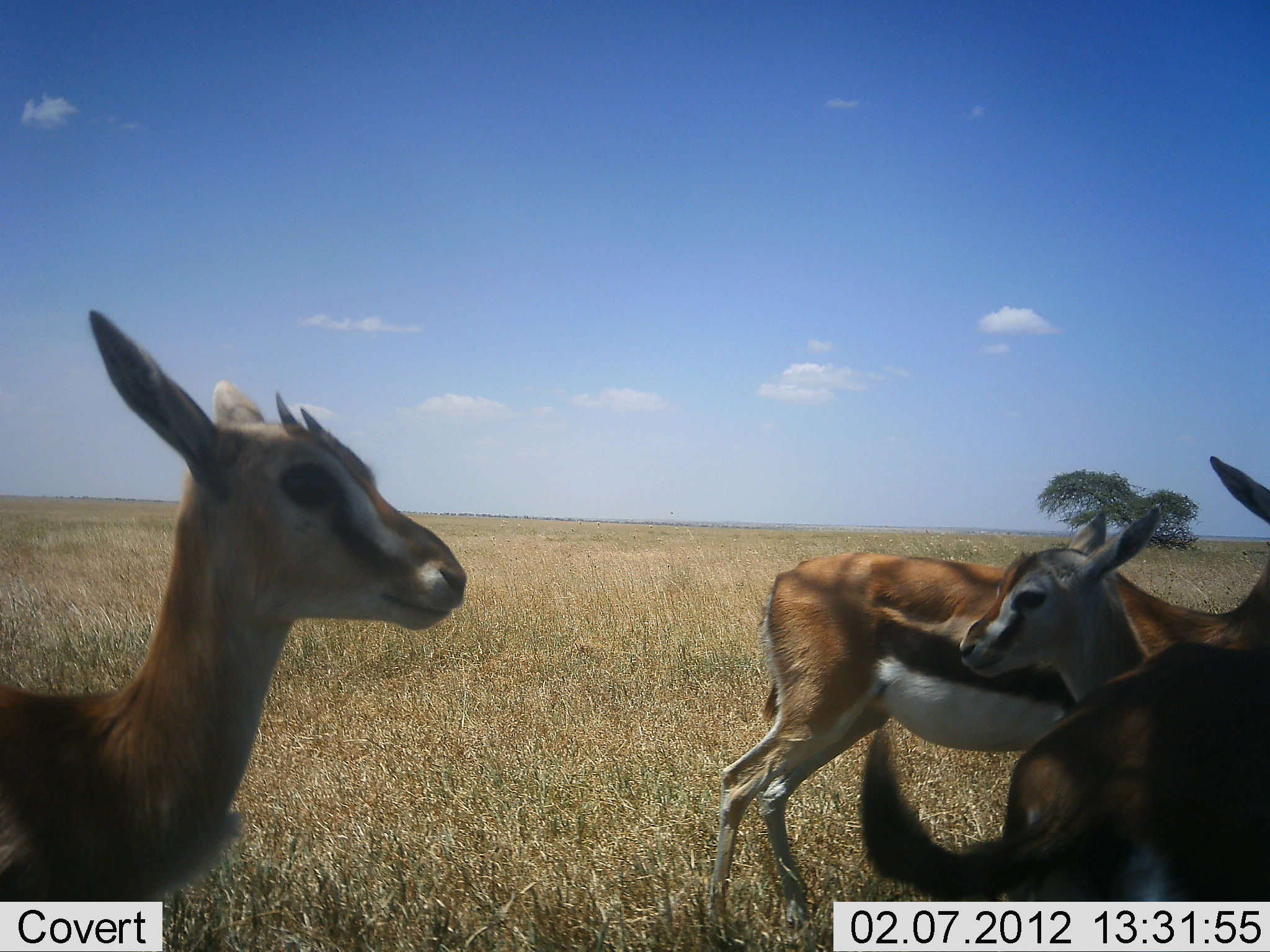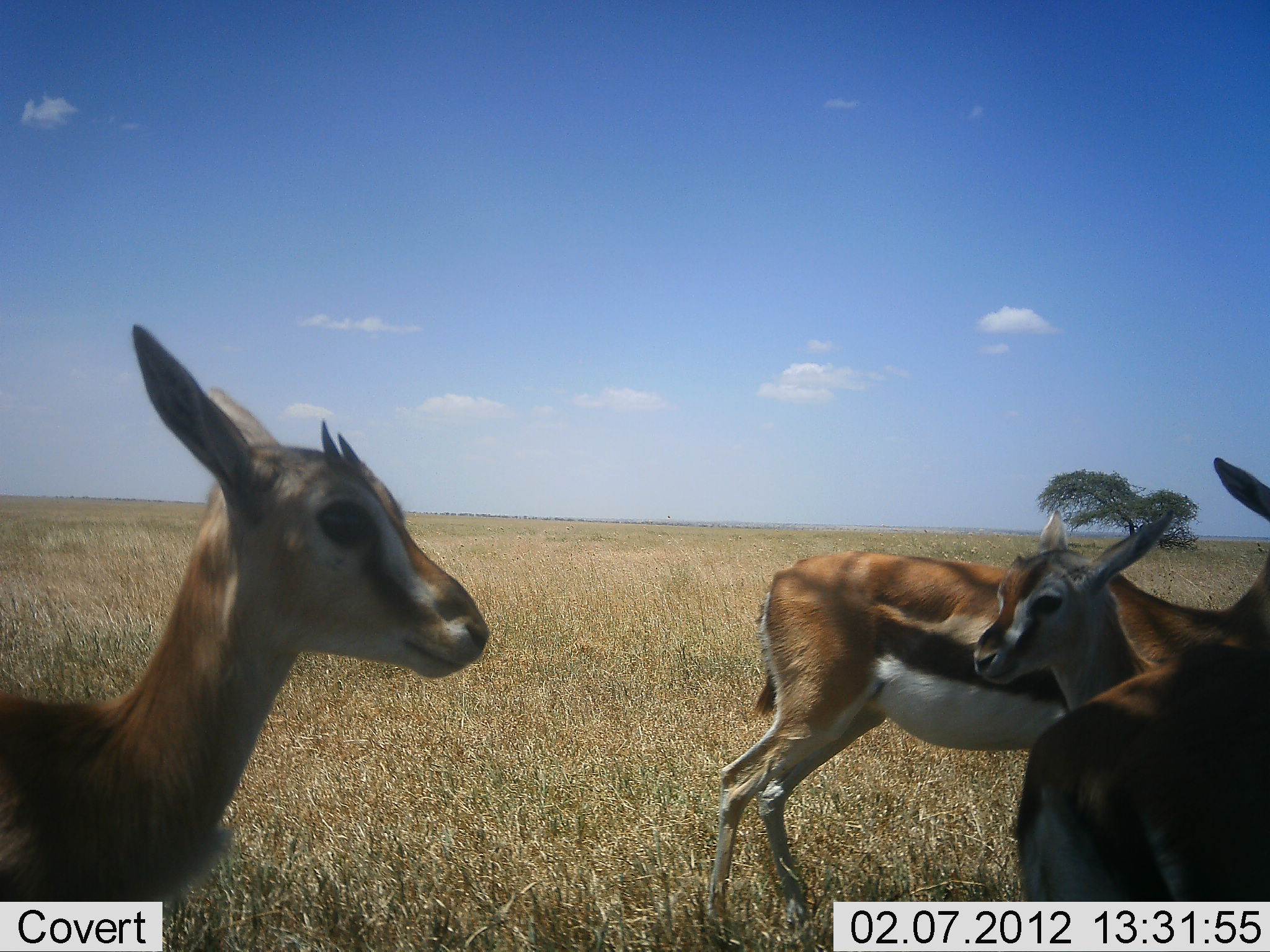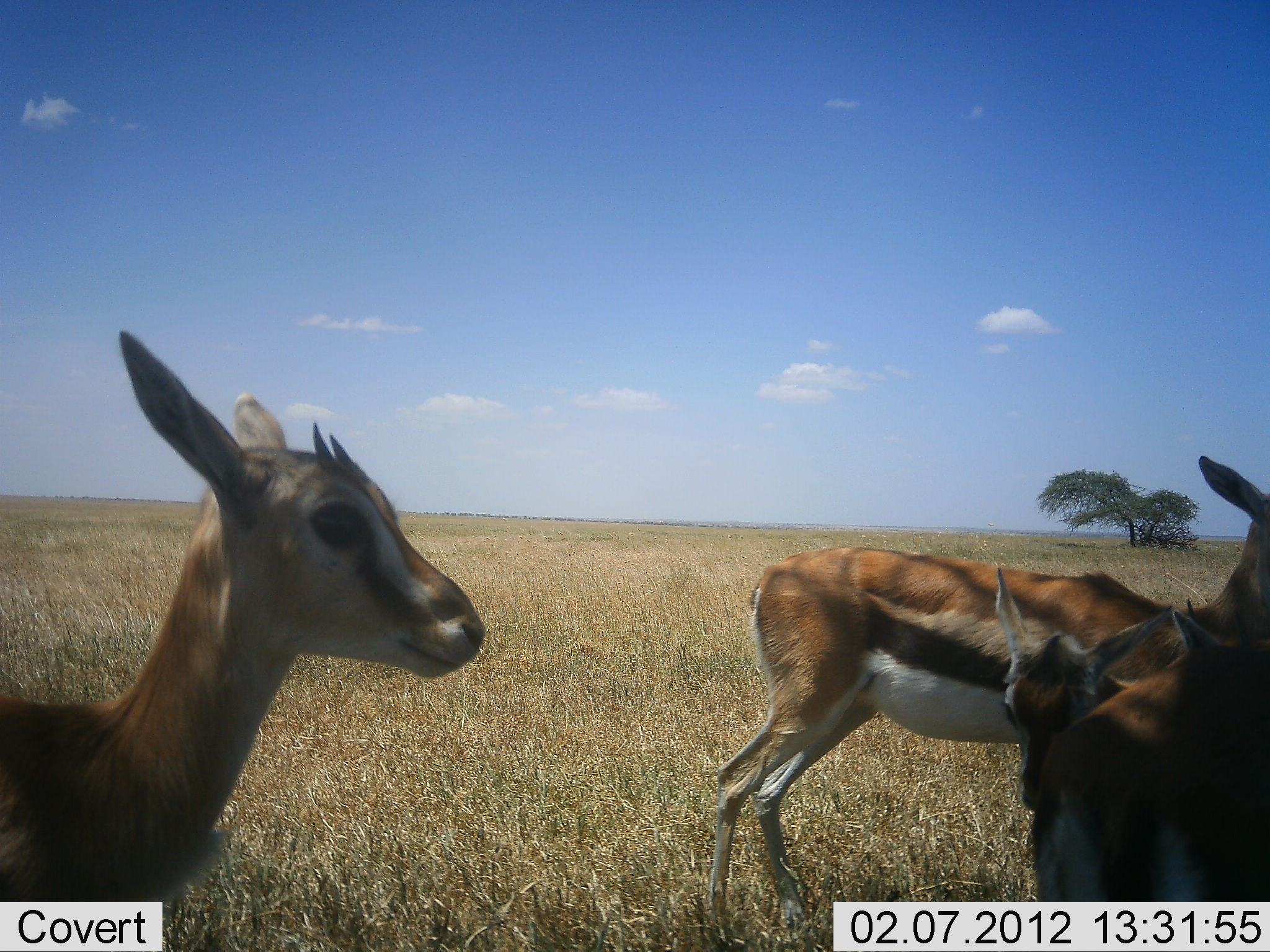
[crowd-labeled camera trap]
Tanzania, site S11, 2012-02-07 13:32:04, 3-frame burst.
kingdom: Animalia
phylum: Chordata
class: Mammalia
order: Artiodactyla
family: Bovidae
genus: Eudorcas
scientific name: Eudorcas thomsonii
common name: thomson's gazelle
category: gazellethomsons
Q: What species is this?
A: Gazellethomsons (thomson's gazelle) (Eudorcas thomsonii).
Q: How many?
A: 4.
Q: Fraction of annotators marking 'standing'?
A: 94%.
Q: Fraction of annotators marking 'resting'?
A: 6%.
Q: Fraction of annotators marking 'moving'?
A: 0%.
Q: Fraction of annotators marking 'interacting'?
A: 0%.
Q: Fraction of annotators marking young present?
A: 33%.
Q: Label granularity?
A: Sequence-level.